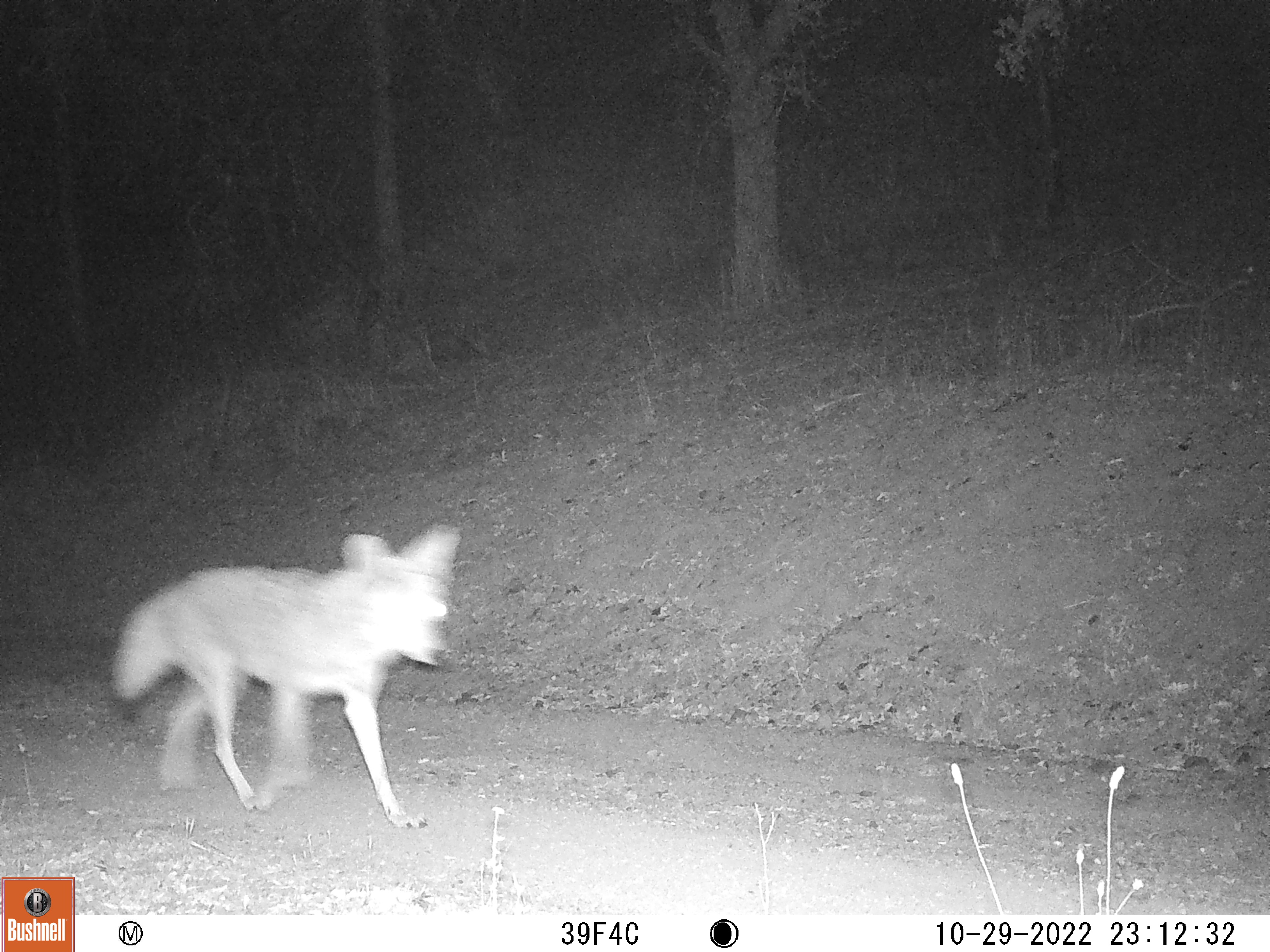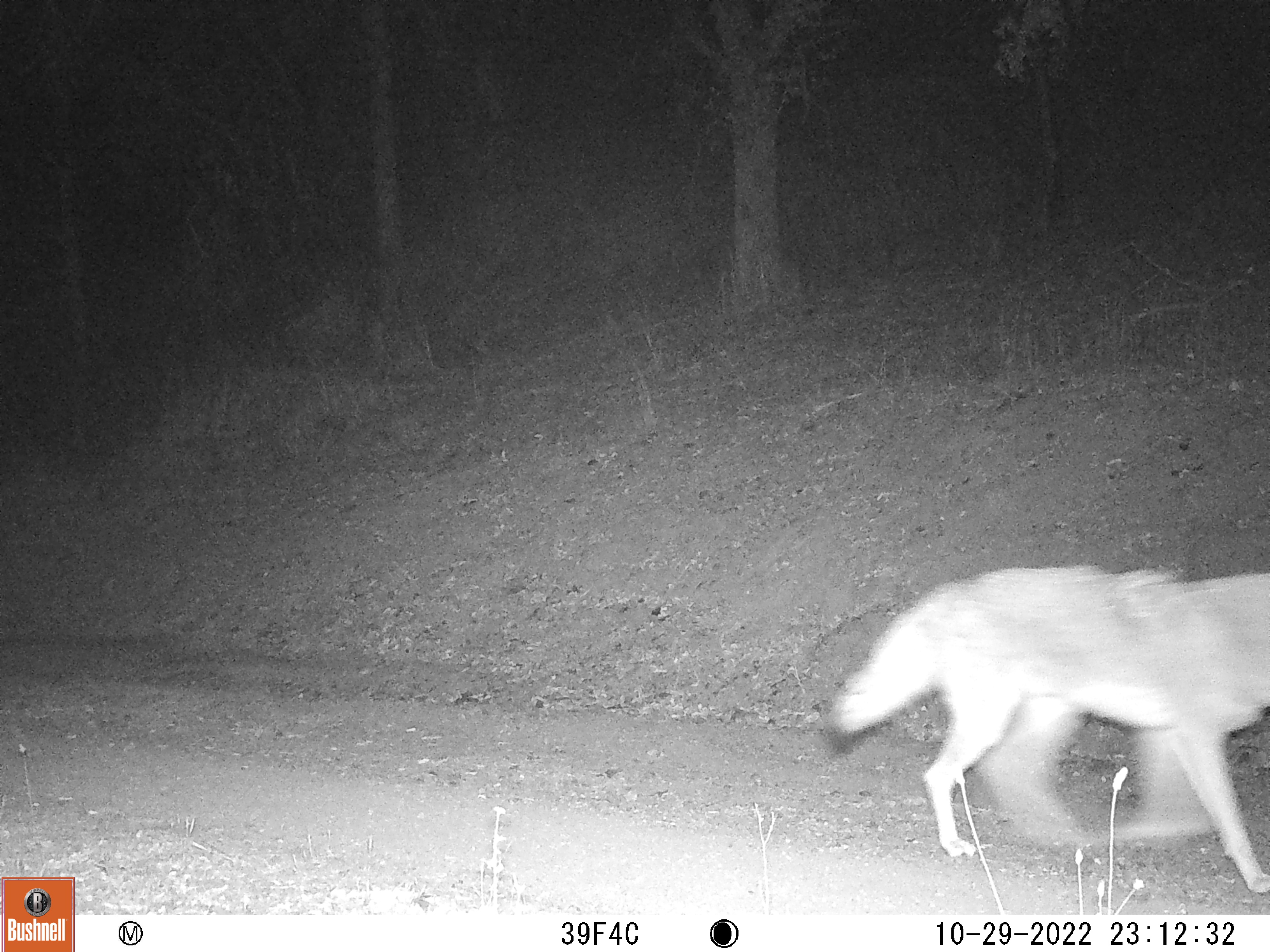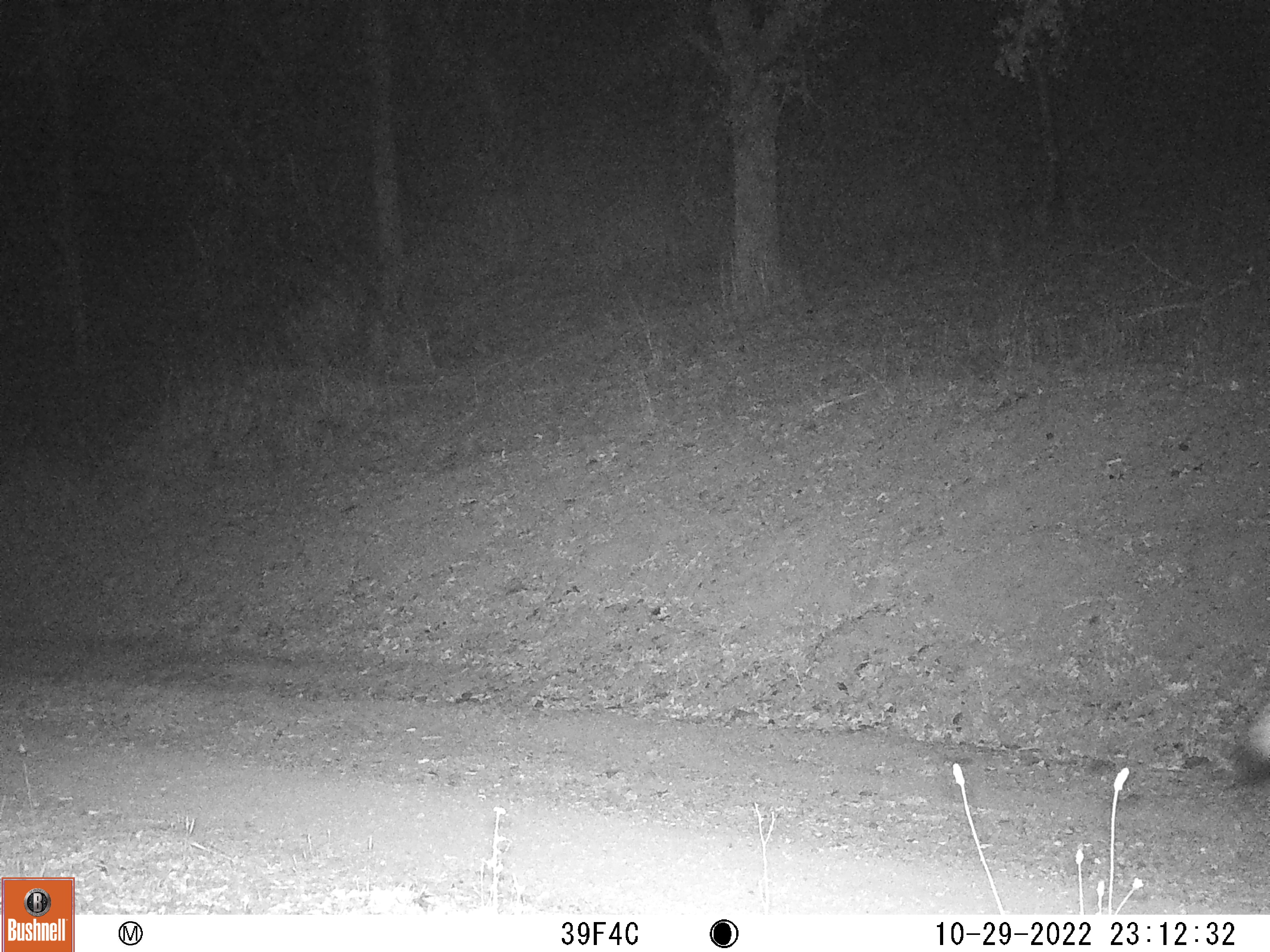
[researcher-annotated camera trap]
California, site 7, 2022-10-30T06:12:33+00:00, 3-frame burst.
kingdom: Animalia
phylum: Chordata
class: Mammalia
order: Carnivora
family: Canidae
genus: Canis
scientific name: Canis latrans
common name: coyote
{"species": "coyote (Canis latrans)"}